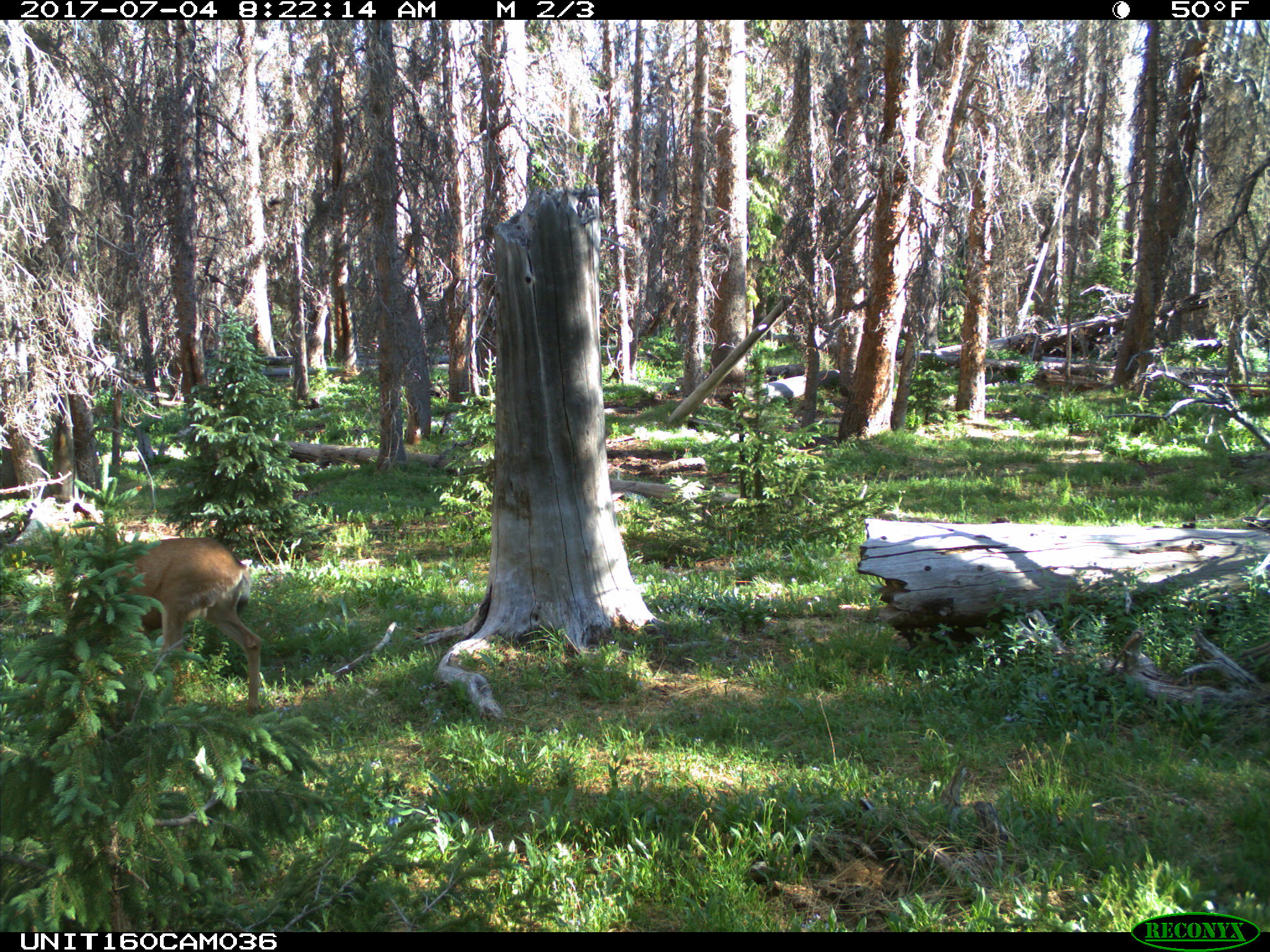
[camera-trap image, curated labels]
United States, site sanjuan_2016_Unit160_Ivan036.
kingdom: Animalia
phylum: Chordata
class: Mammalia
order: Artiodactyla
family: Cervidae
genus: Odocoileus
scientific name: Odocoileus hemionus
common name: mule deer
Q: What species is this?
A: Odocoileus hemionus (mule deer).